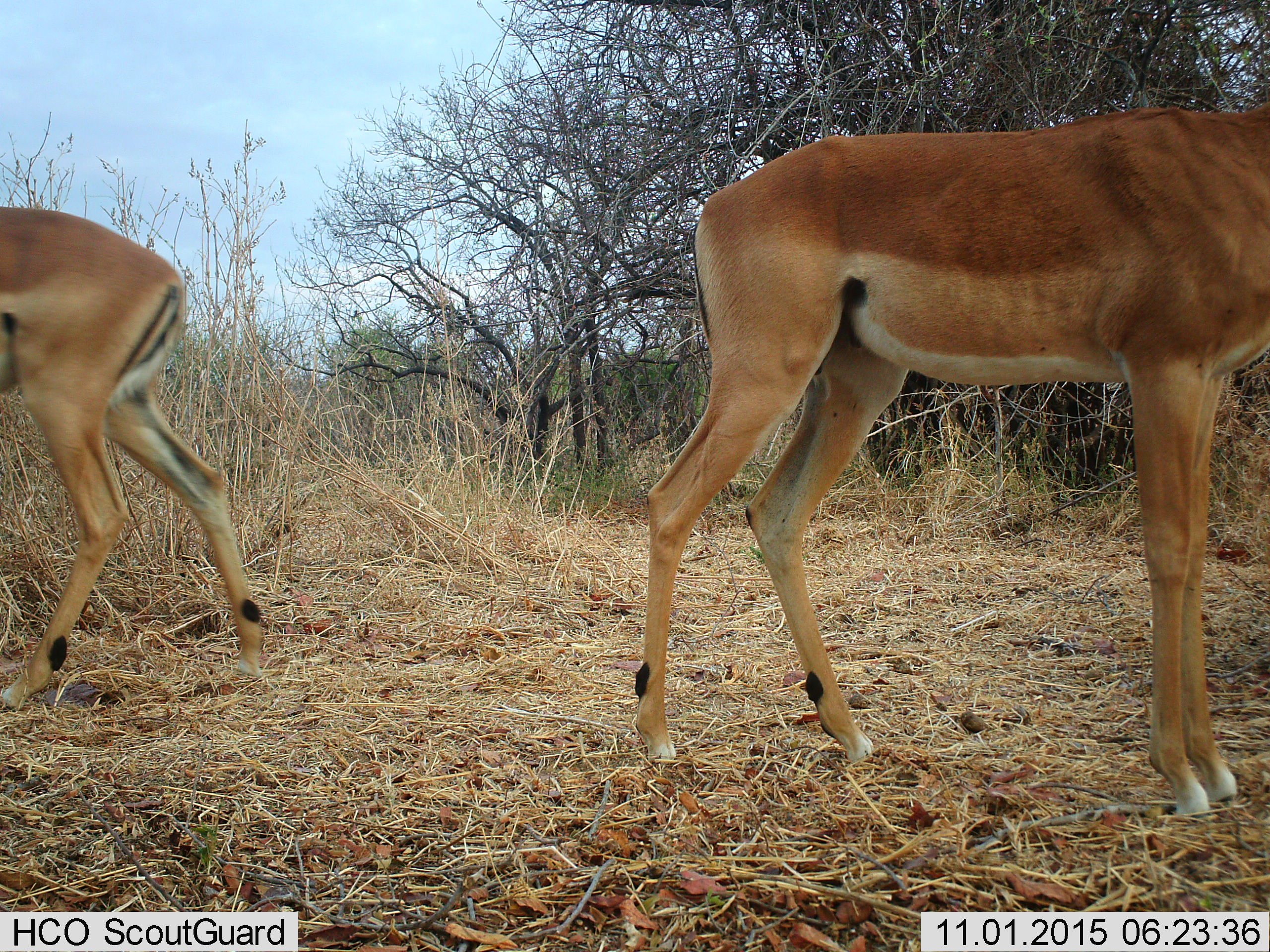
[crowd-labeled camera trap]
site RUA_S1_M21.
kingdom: Animalia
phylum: Chordata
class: Mammalia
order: Artiodactyla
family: Bovidae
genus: Aepyceros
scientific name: Aepyceros melampus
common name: impala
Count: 2.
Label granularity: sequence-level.